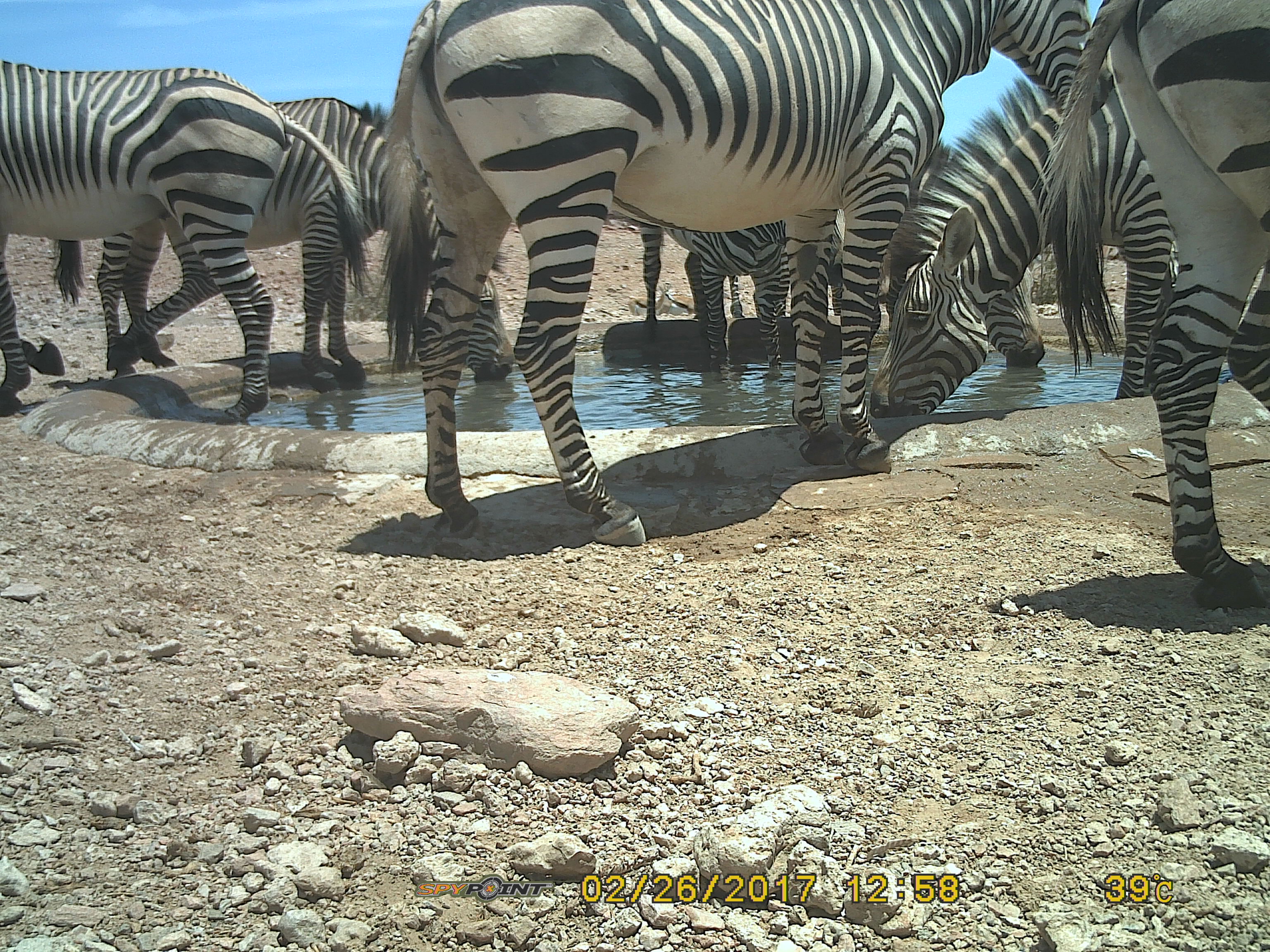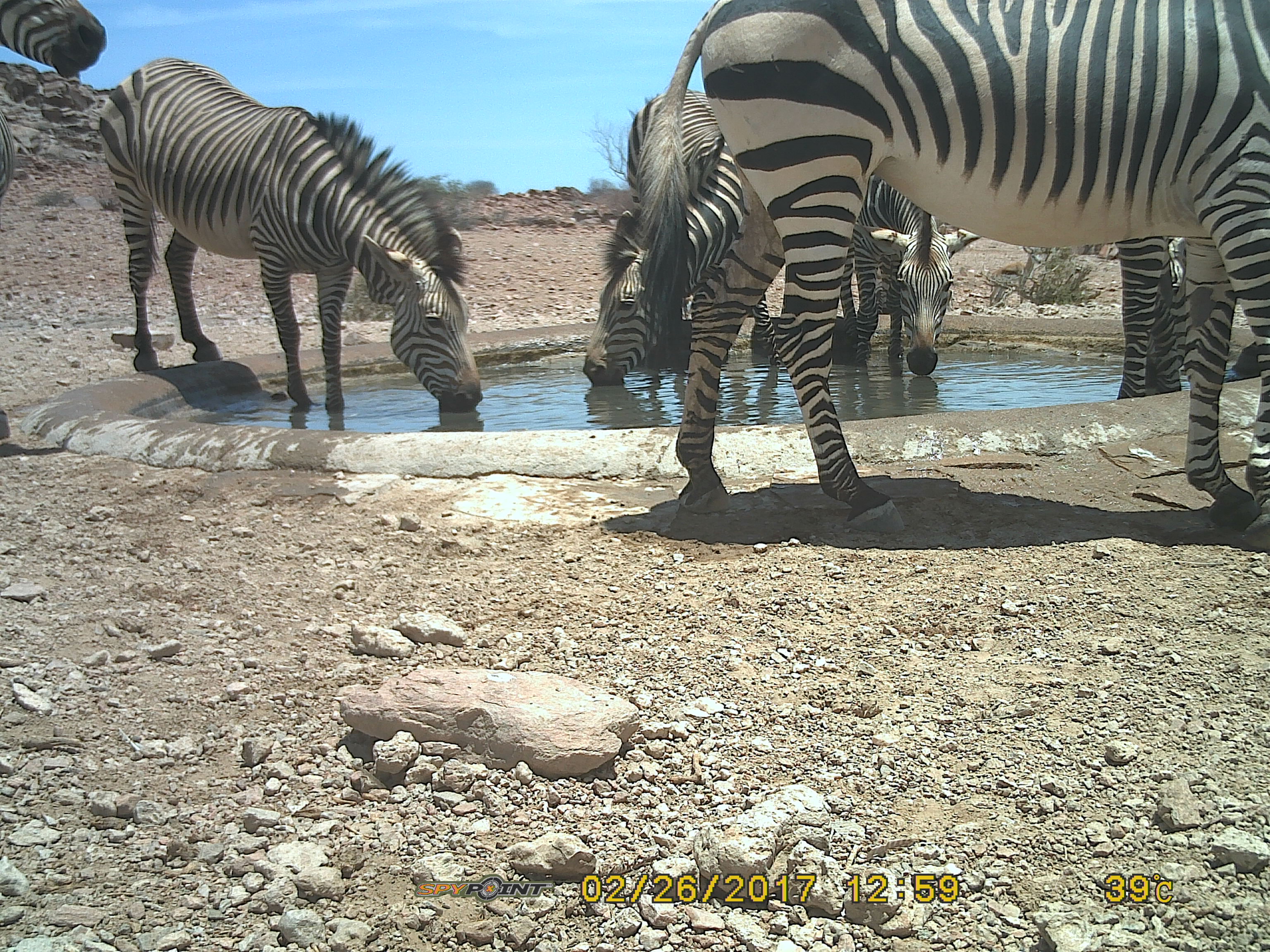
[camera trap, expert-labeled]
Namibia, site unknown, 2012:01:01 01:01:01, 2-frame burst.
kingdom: Animalia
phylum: Chordata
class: Mammalia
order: Perissodactyla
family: Equidae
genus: Equus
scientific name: Equus zebra hartmannae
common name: hartmann's mountain zebra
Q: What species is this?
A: Equus zebra hartmannae (hartmann's mountain zebra).